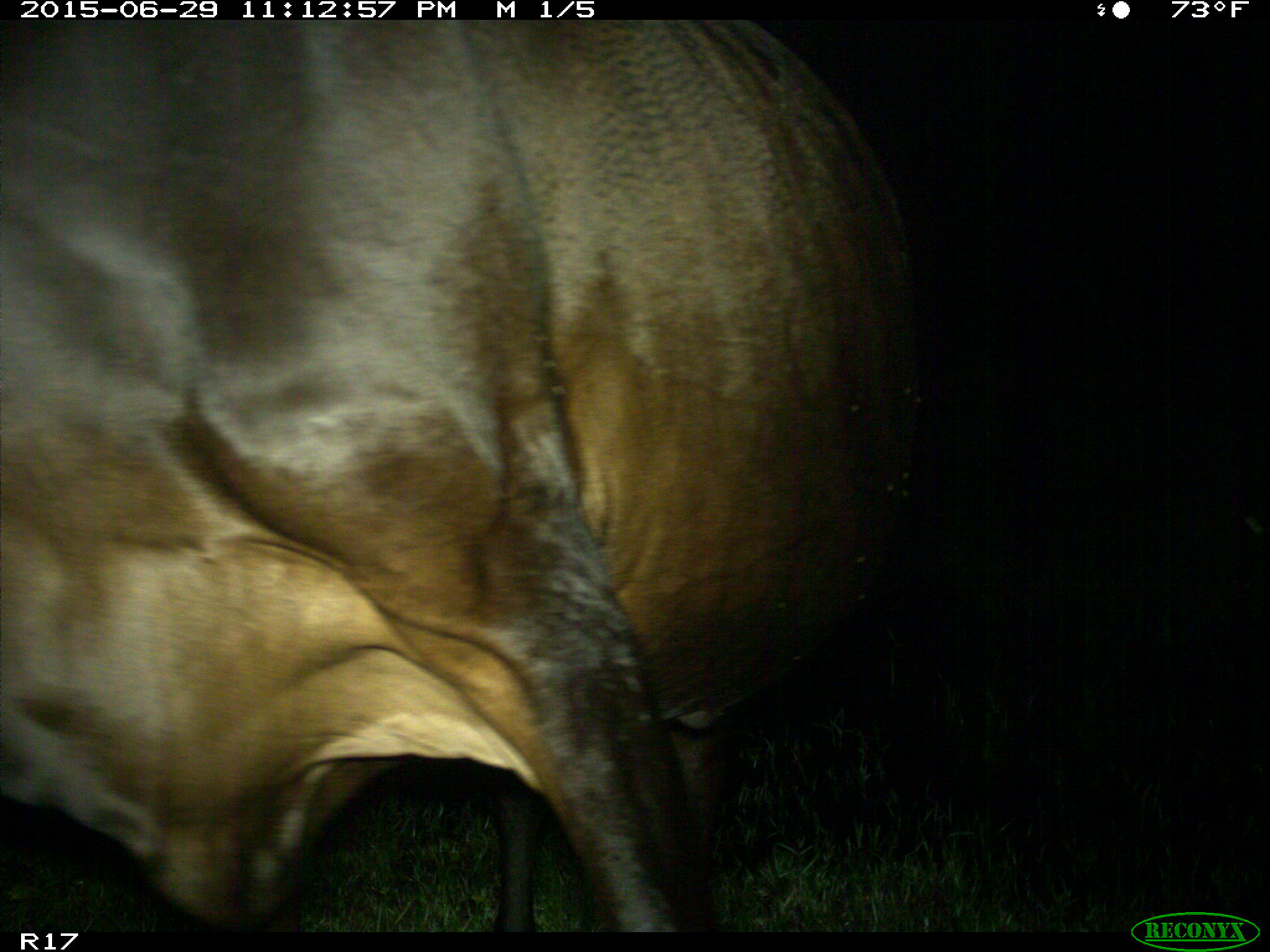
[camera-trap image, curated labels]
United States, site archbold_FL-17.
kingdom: Animalia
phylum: Chordata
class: Mammalia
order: Artiodactyla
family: Bovidae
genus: Bos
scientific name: Bos taurus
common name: domestic cow